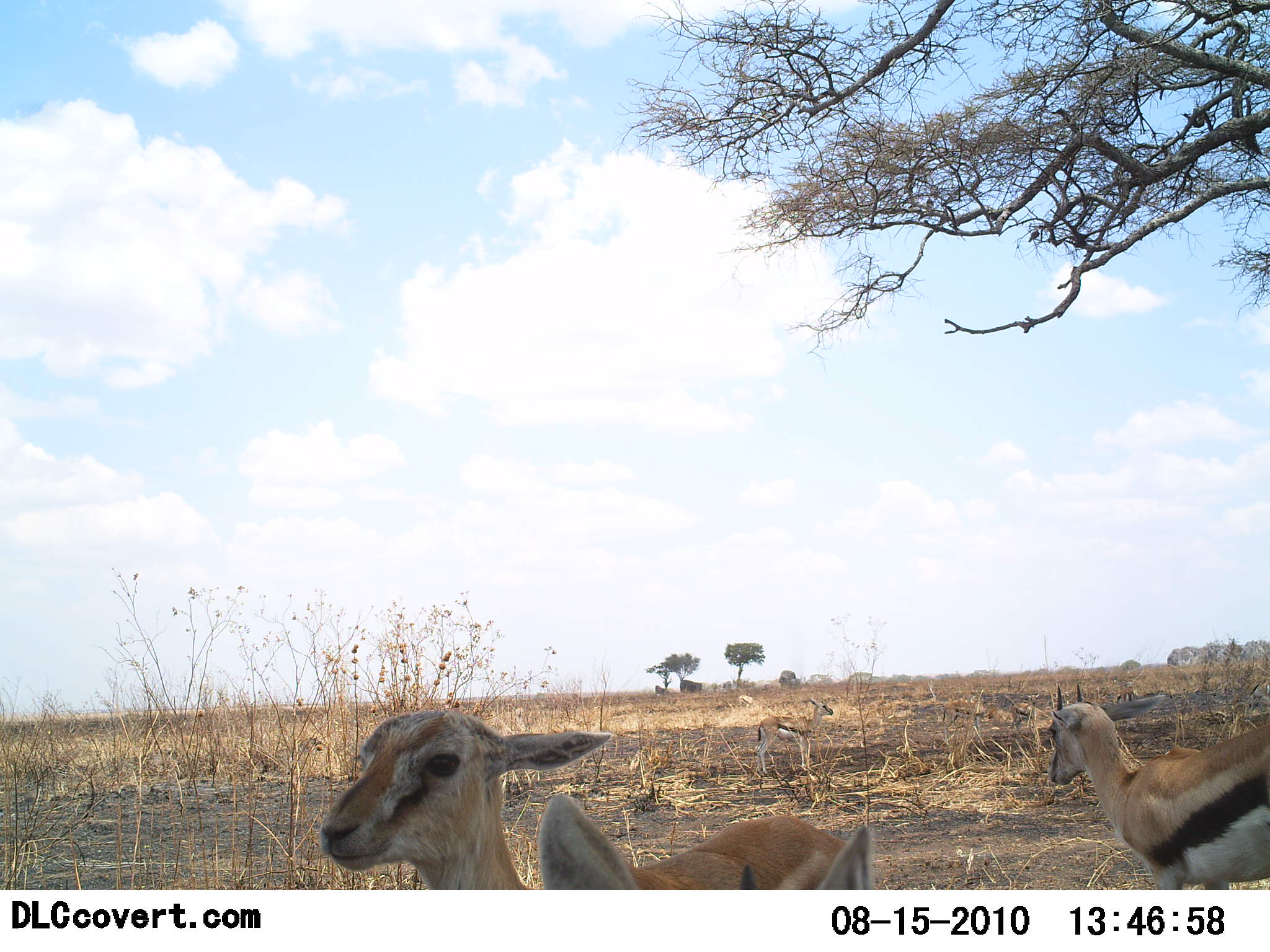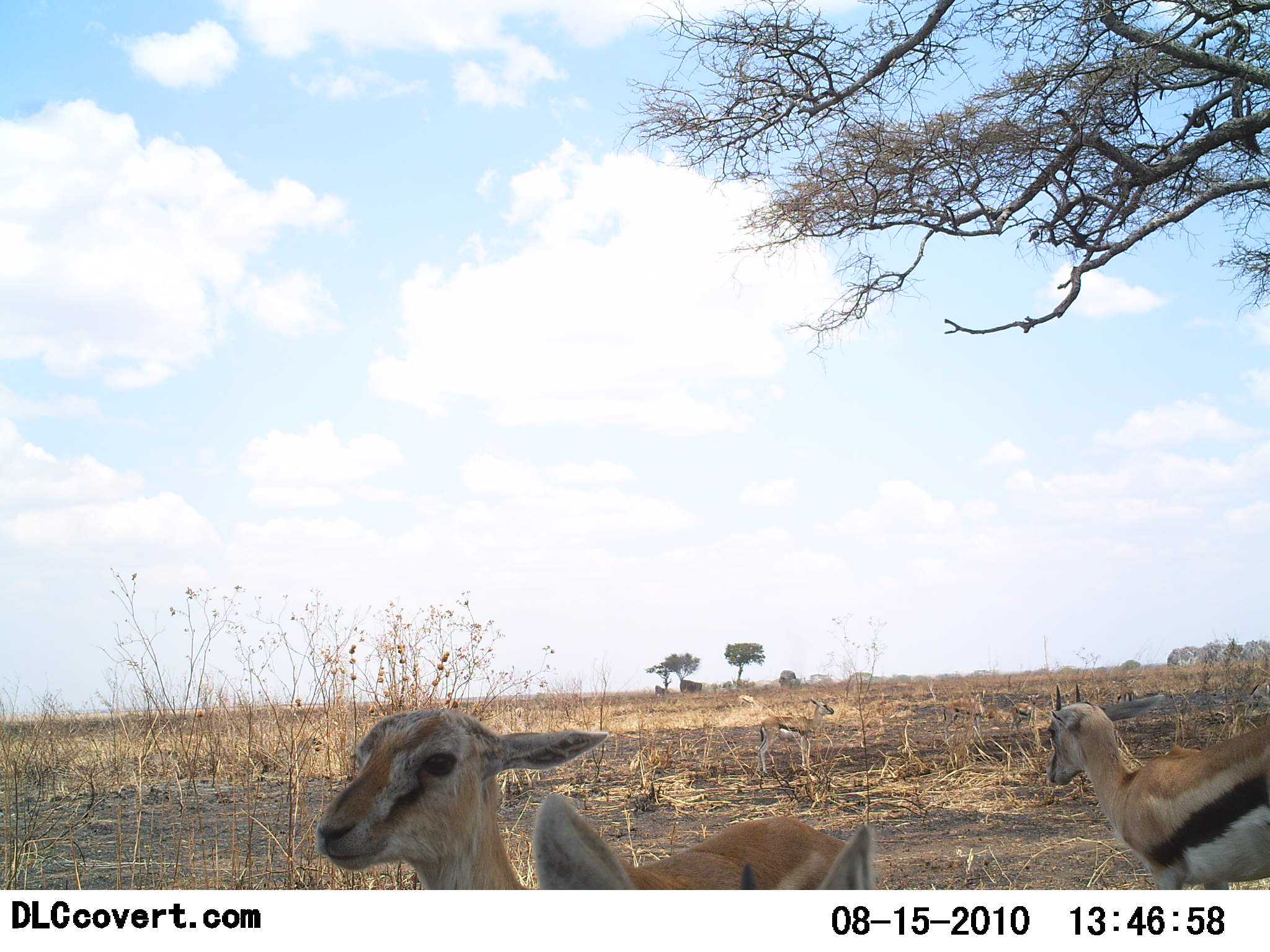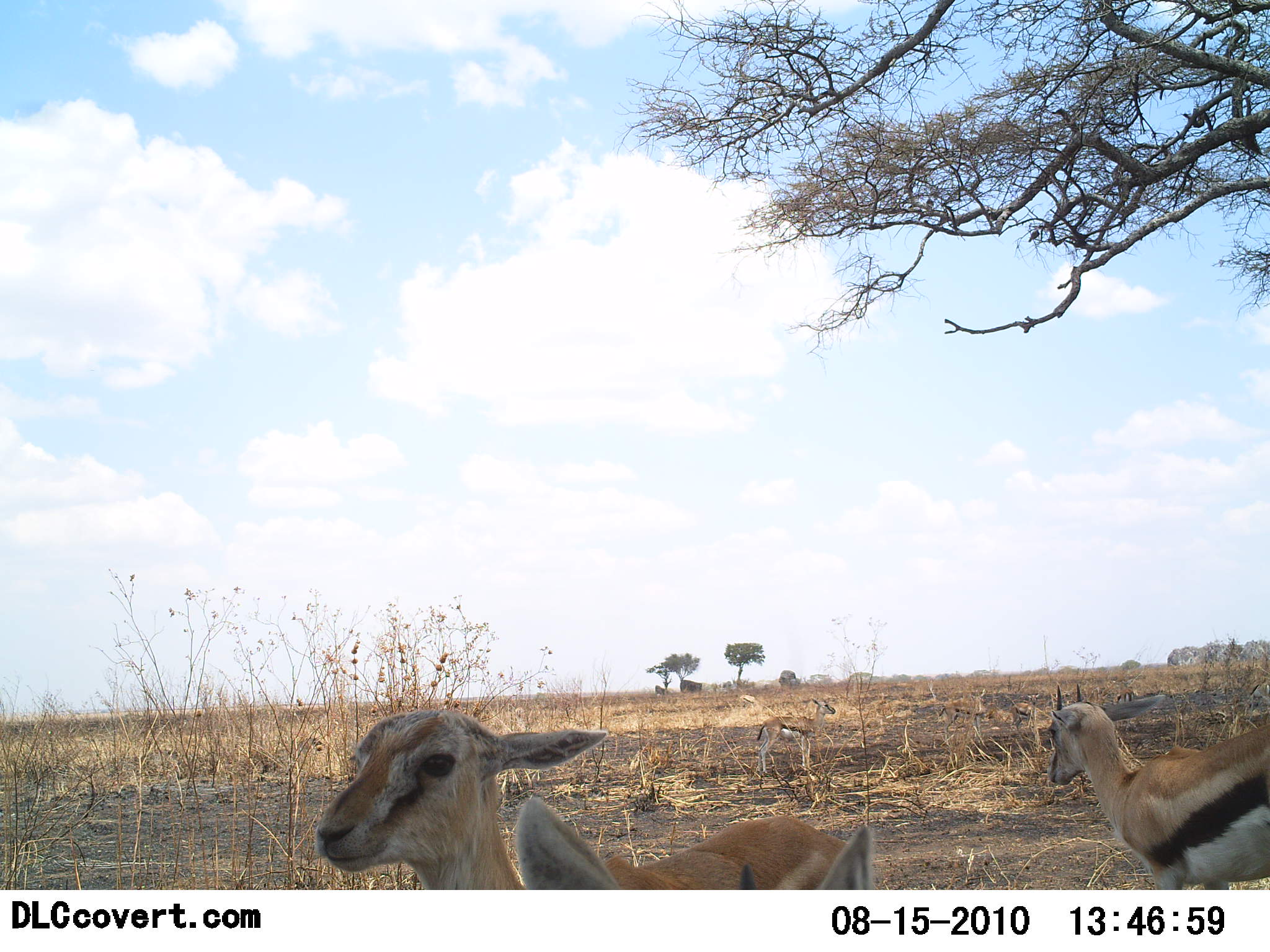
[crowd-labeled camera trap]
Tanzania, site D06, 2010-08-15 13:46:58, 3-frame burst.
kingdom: Animalia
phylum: Chordata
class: Mammalia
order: Artiodactyla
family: Bovidae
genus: Eudorcas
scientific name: Eudorcas thomsonii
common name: thomson's gazelle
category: gazellethomsons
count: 3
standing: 100%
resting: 12%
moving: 0%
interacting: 0%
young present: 19%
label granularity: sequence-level